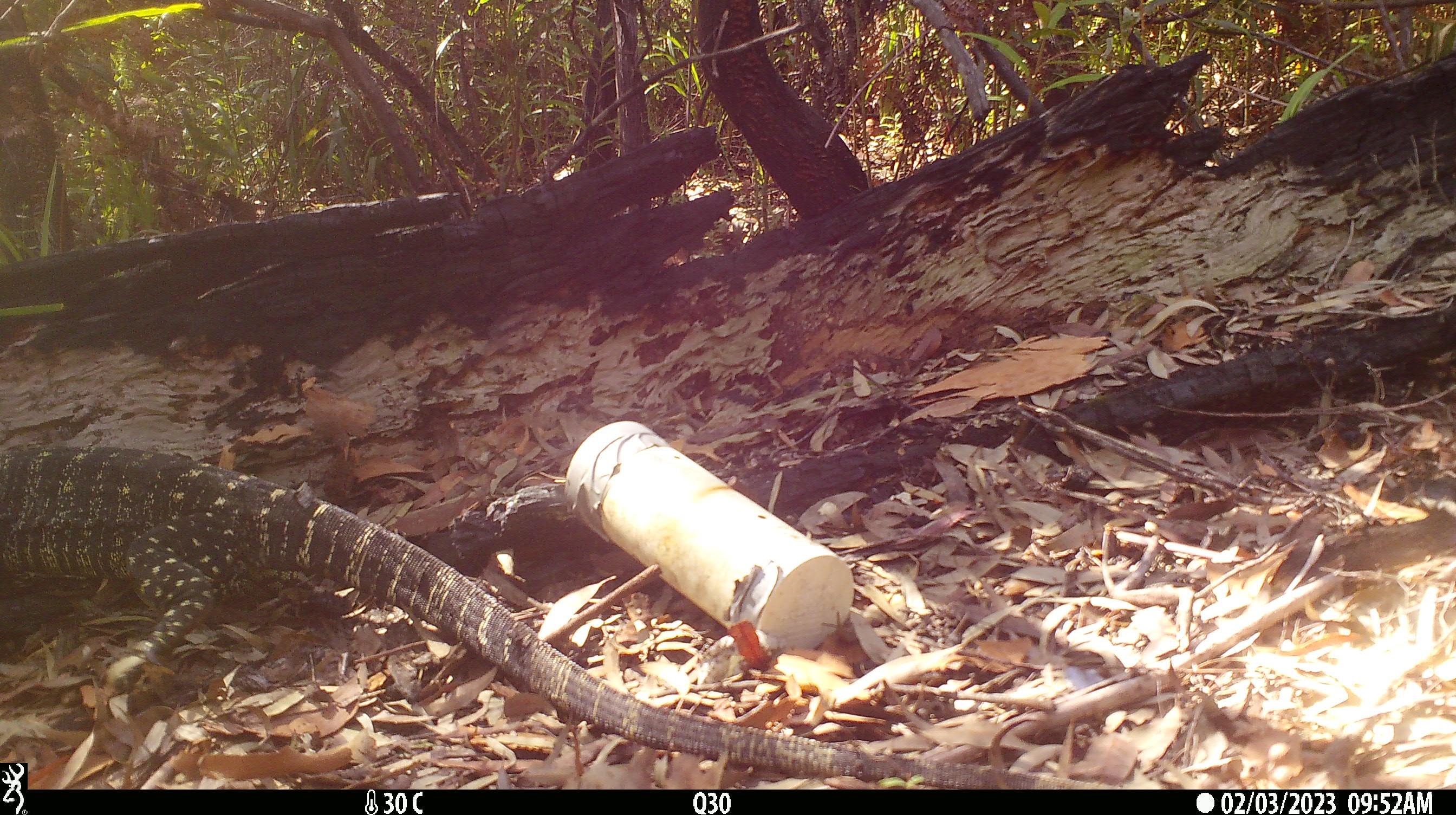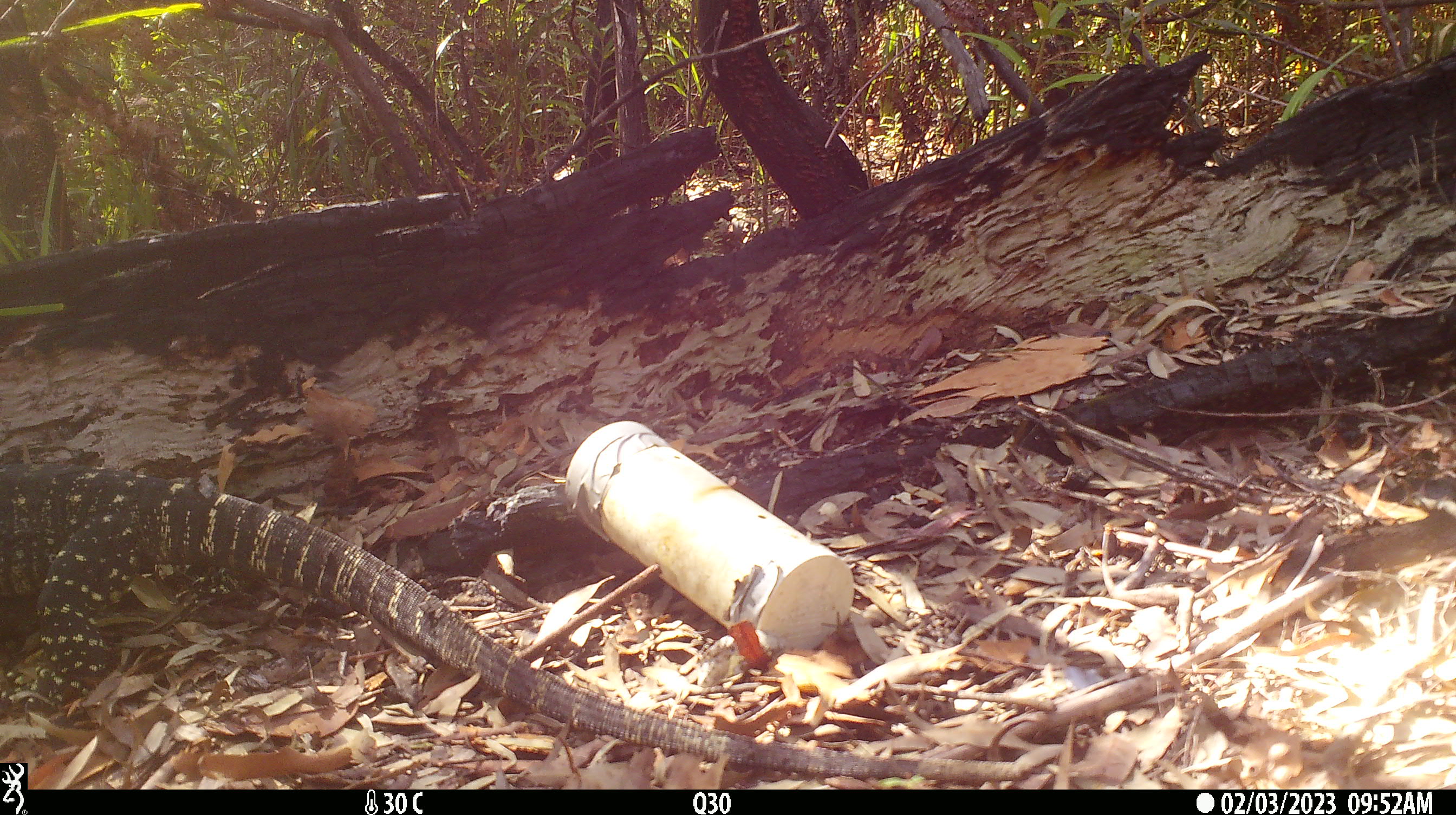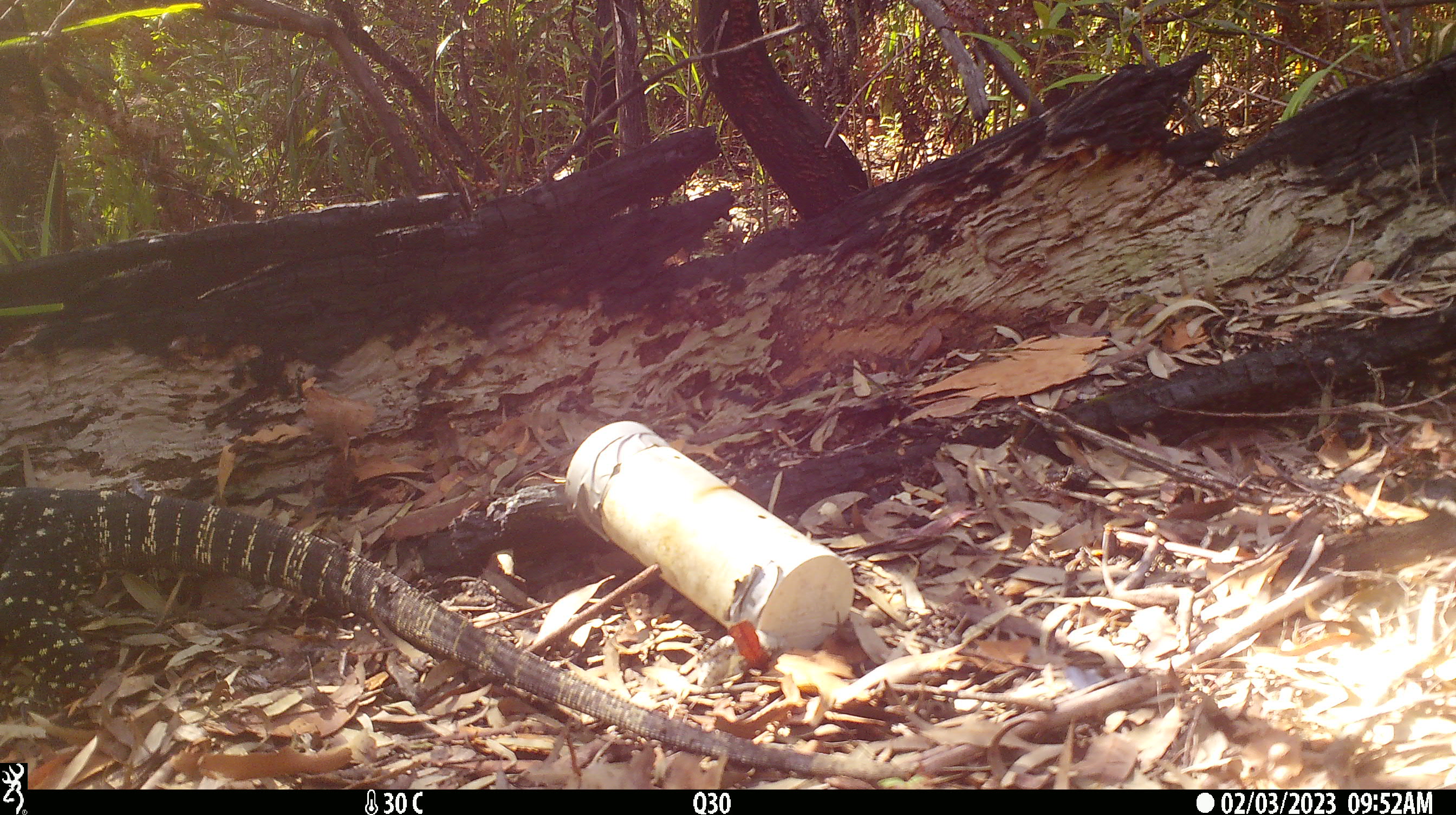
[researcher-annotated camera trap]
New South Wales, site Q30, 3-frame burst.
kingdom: Animalia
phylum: Chordata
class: Reptilia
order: Squamata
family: Varanidae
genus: Varanus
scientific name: Varanus varius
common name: lace monitor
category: goanna